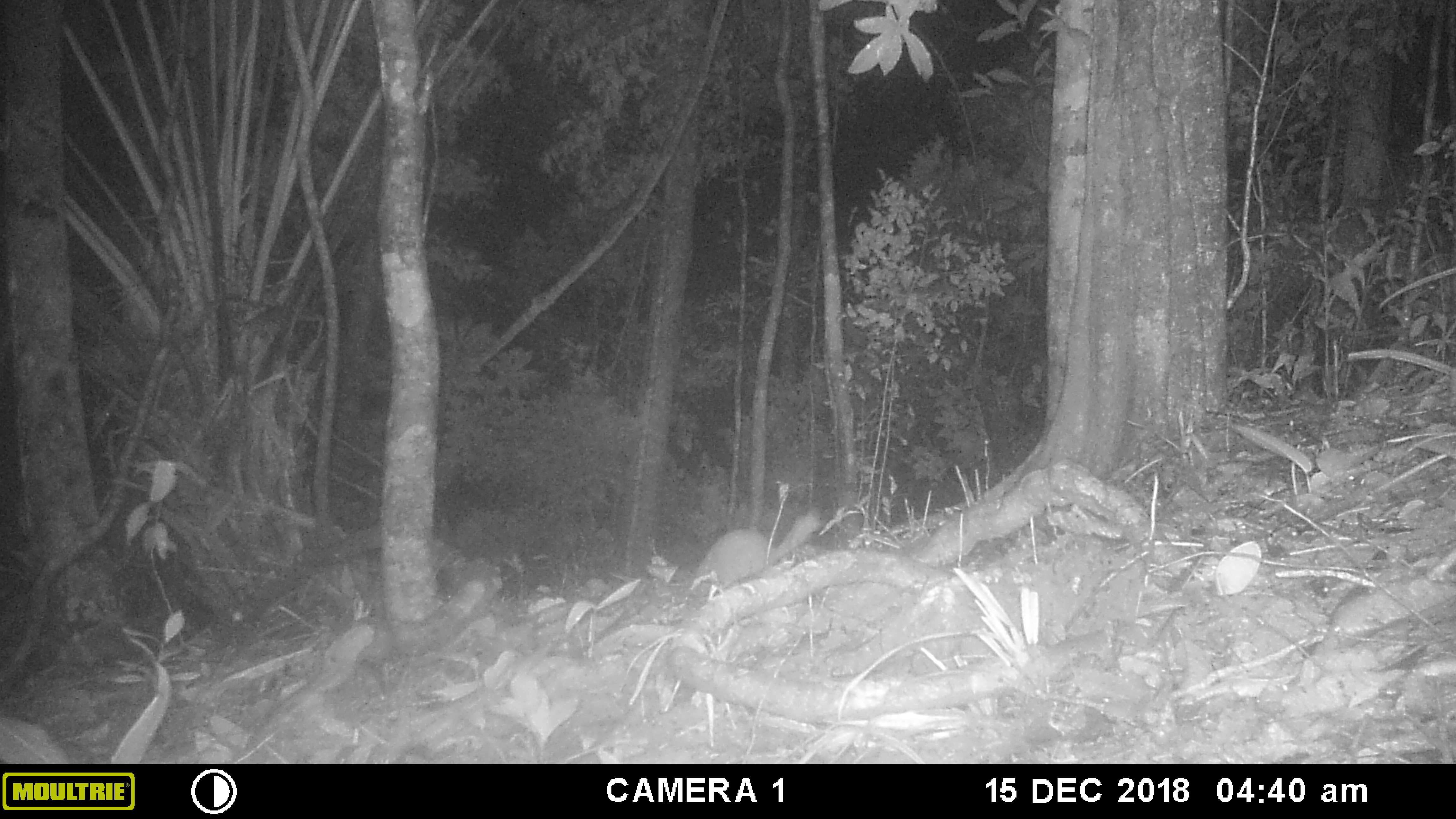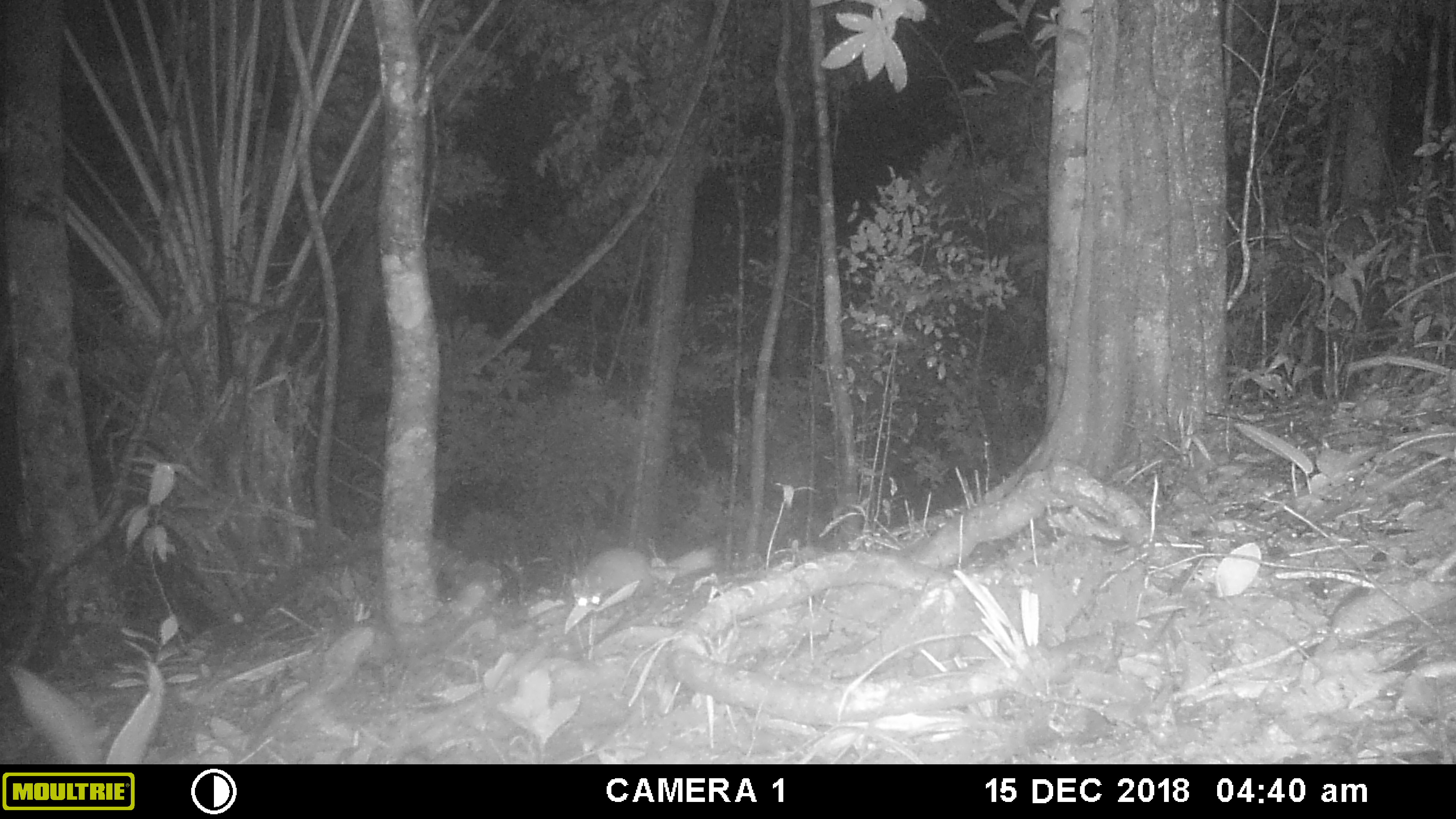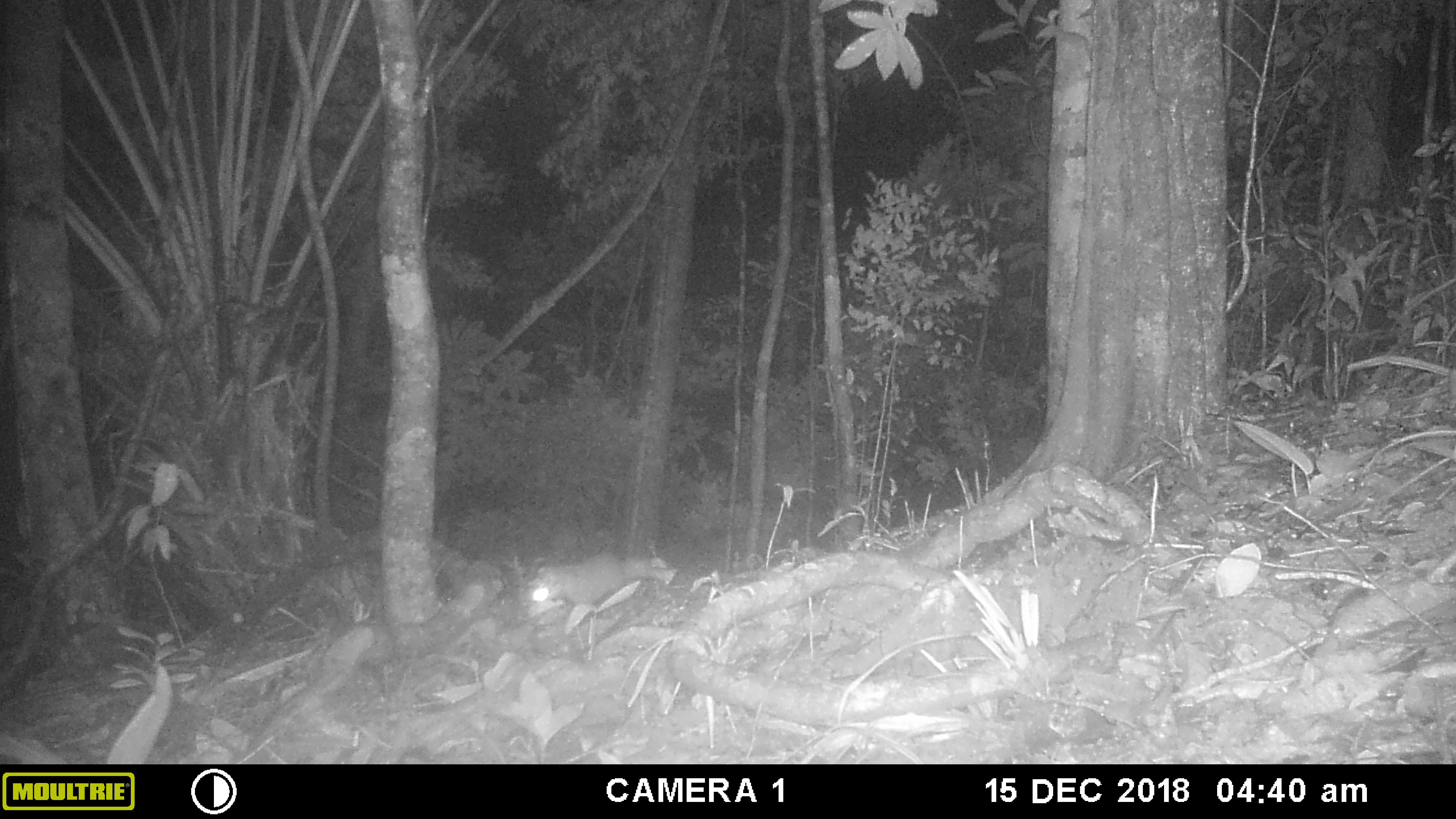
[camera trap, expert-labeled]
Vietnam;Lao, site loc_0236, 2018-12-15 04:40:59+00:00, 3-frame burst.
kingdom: Animalia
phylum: Chordata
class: Mammalia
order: Carnivora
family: Mustelidae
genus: Melogale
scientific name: Melogale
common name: ferret badger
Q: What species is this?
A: Ferret badger (Melogale).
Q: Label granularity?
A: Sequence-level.